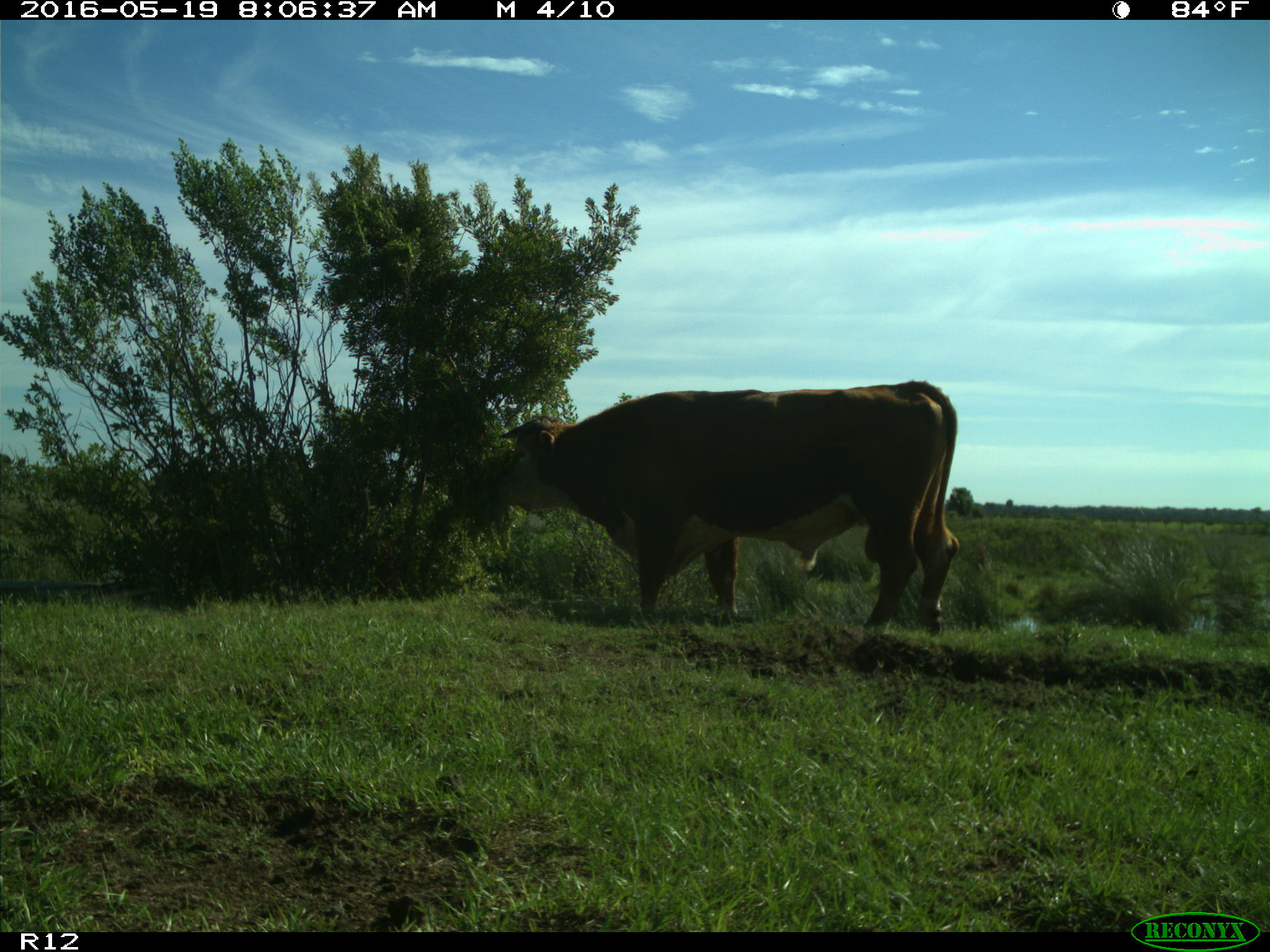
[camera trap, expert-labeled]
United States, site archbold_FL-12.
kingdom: Animalia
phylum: Chordata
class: Mammalia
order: Artiodactyla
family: Bovidae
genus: Bos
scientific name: Bos taurus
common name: domestic cow